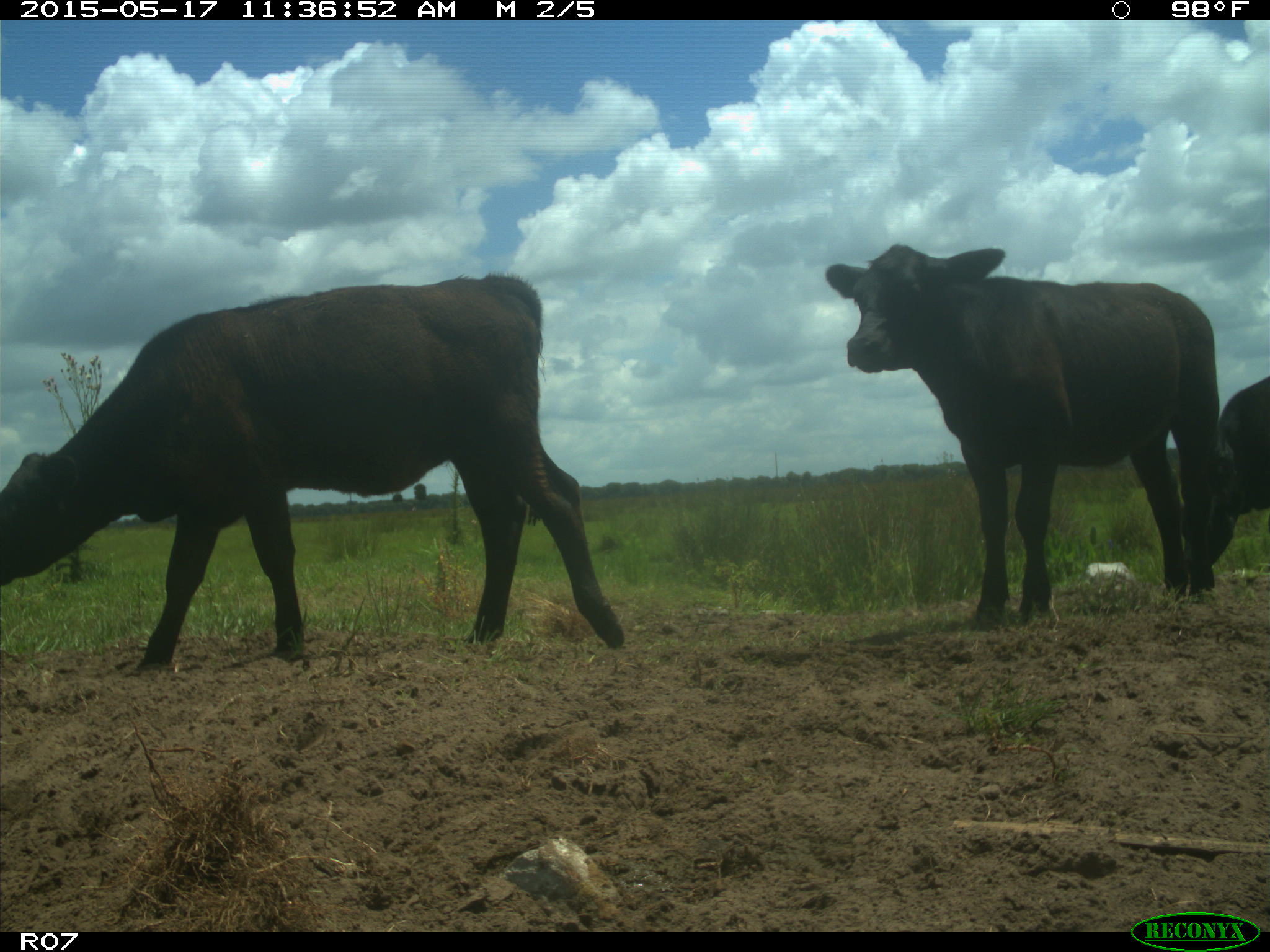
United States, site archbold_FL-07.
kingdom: Animalia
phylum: Chordata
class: Mammalia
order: Artiodactyla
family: Bovidae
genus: Bos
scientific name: Bos taurus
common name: domestic cow